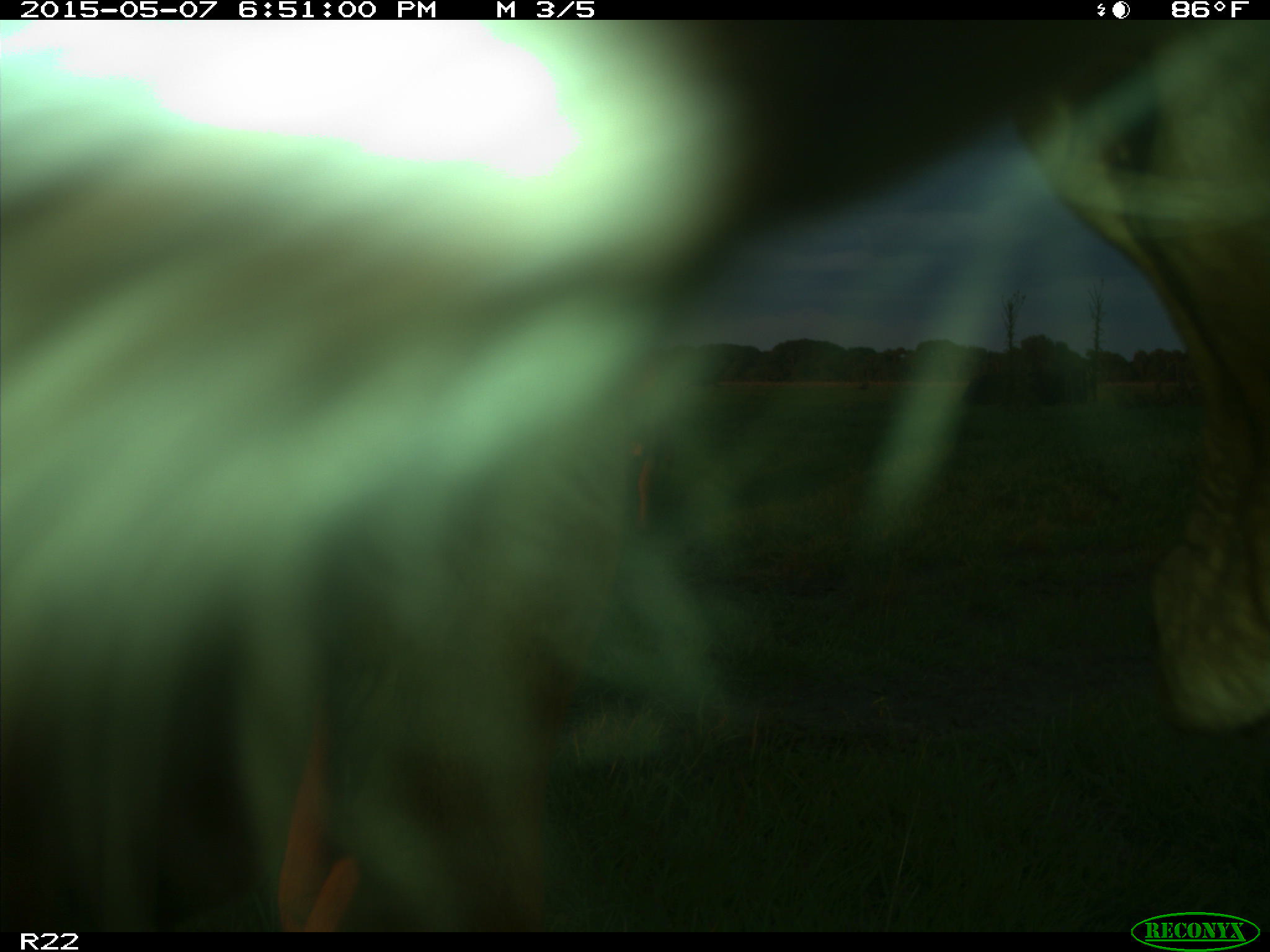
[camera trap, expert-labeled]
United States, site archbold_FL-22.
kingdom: Animalia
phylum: Chordata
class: Mammalia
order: Artiodactyla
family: Bovidae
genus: Bos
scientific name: Bos taurus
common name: domestic cow